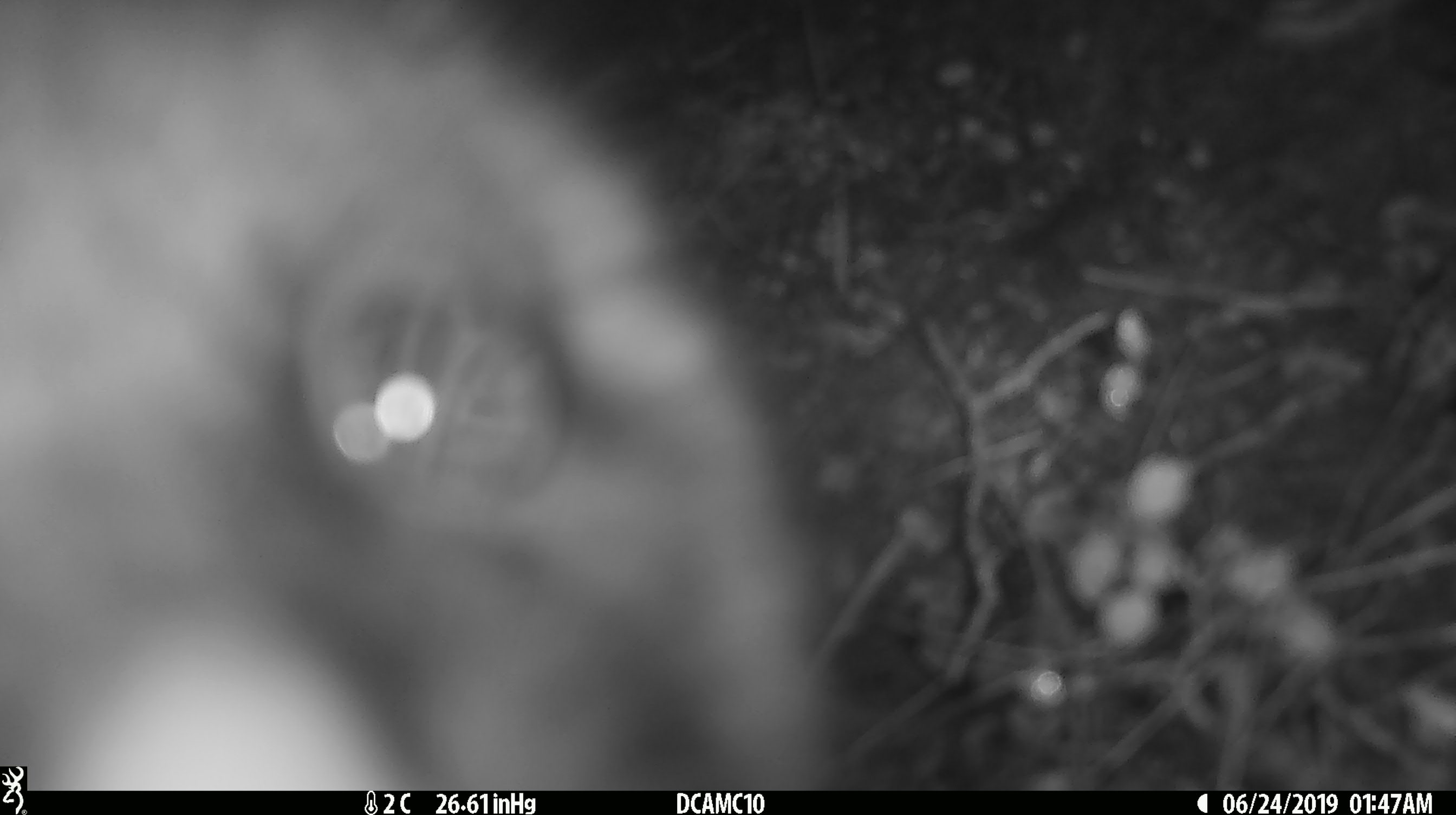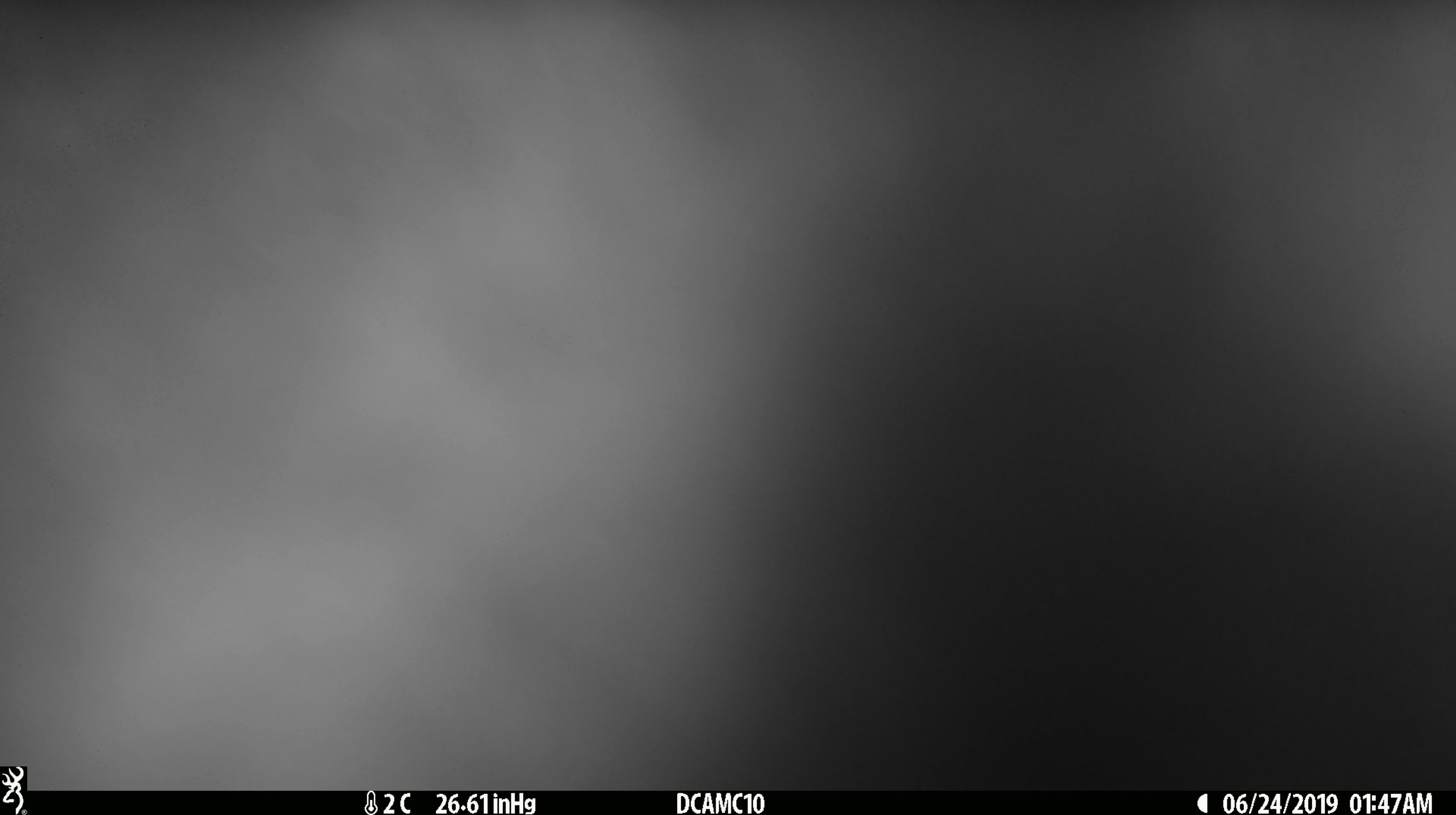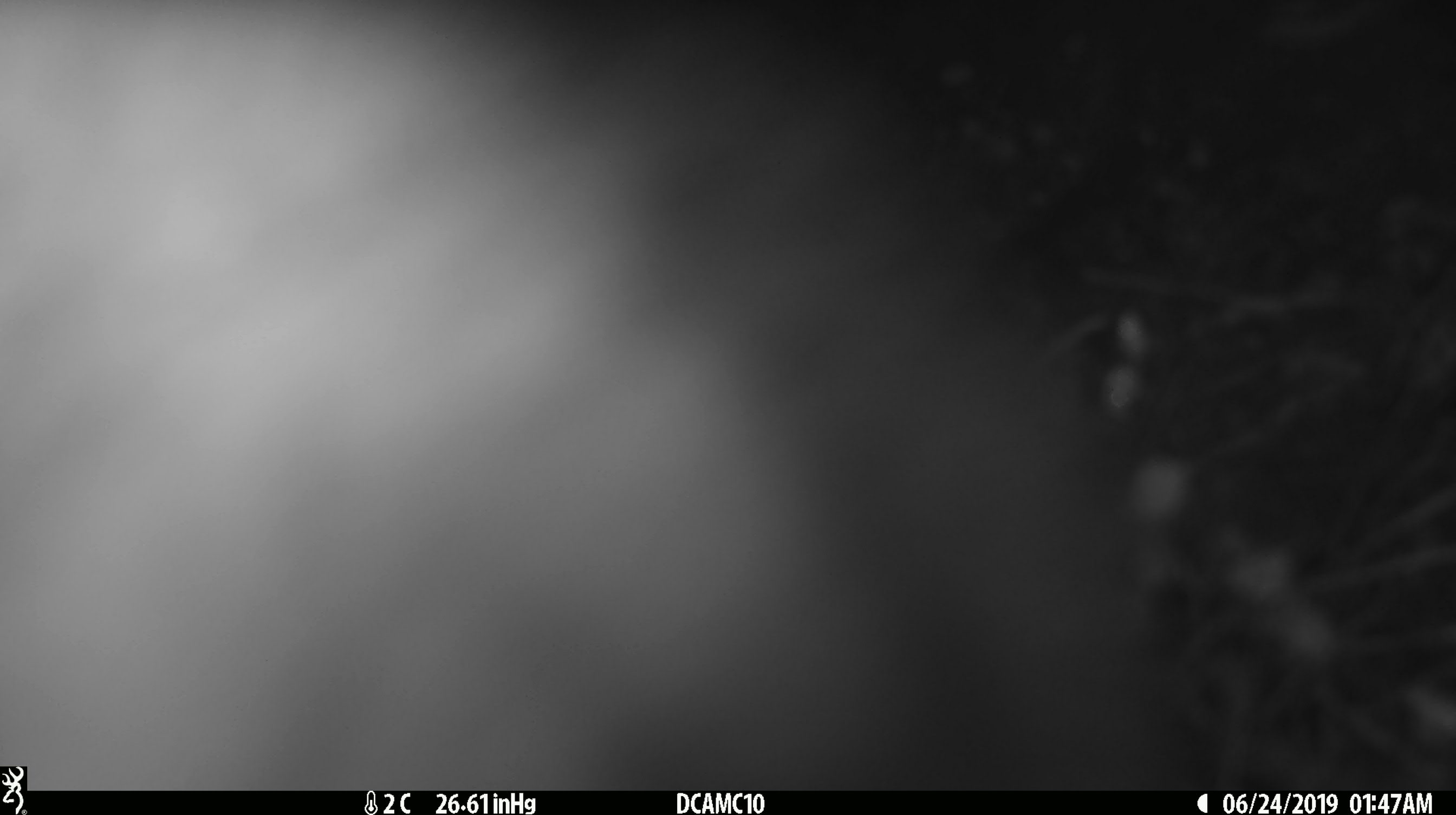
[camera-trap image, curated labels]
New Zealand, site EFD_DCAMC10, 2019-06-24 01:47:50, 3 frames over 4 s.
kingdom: Animalia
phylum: Chordata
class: Mammalia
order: Diprotodontia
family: Phalangeridae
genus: Trichosurus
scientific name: Trichosurus vulpecula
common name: common brushtail possum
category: possum